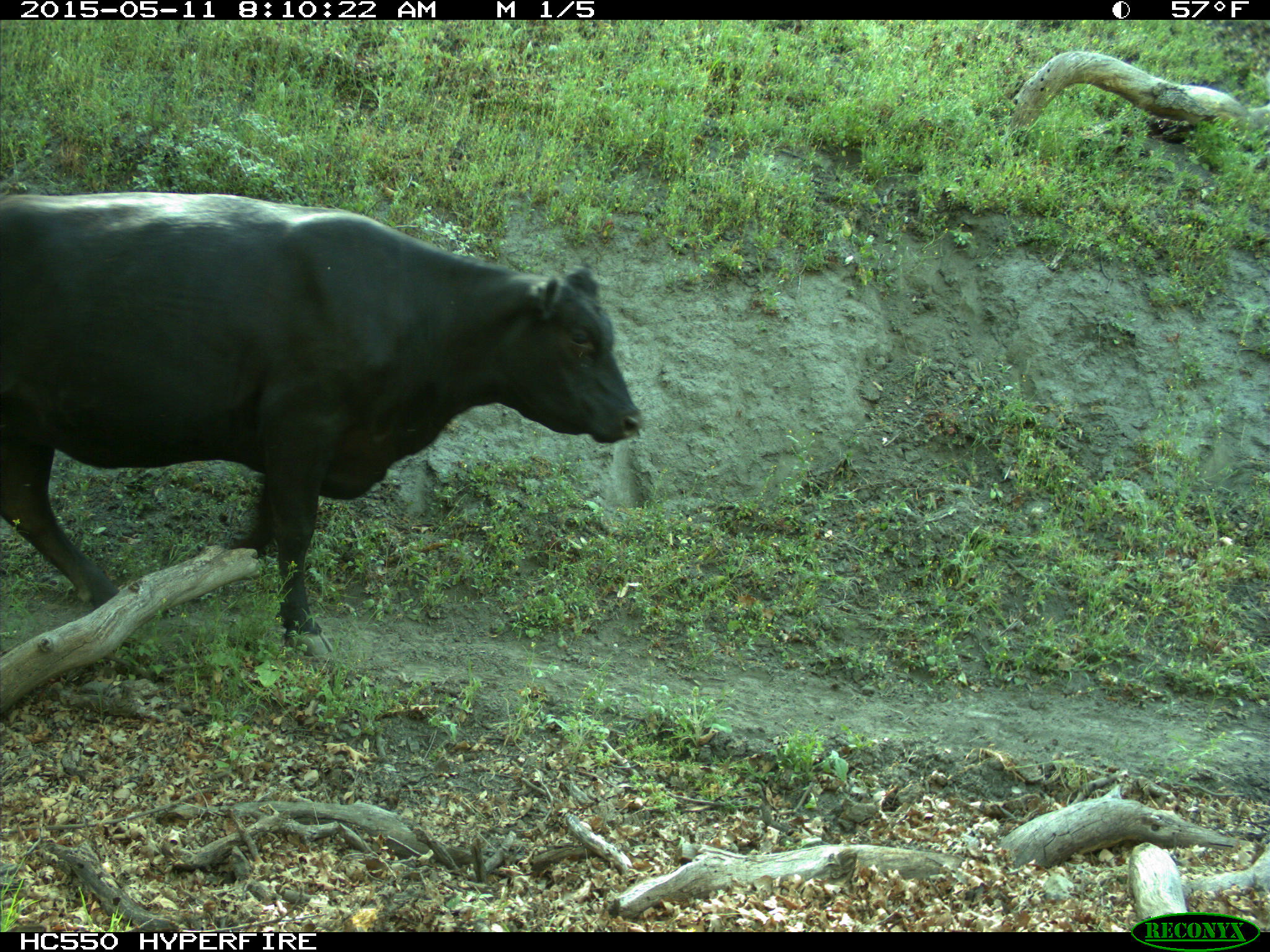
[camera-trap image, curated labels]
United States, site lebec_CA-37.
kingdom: Animalia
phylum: Chordata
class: Mammalia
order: Artiodactyla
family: Bovidae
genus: Bos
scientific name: Bos taurus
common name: domestic cow